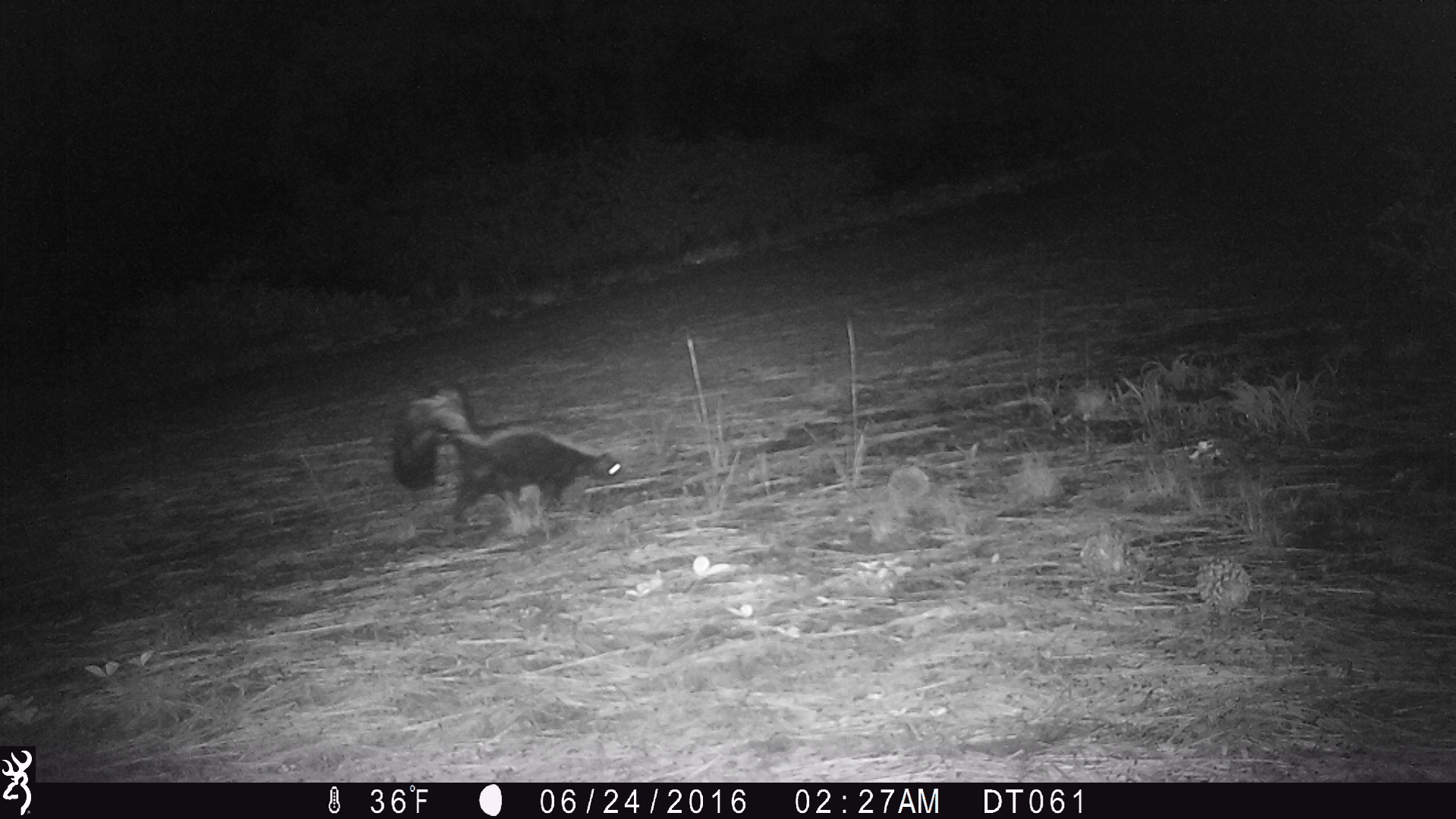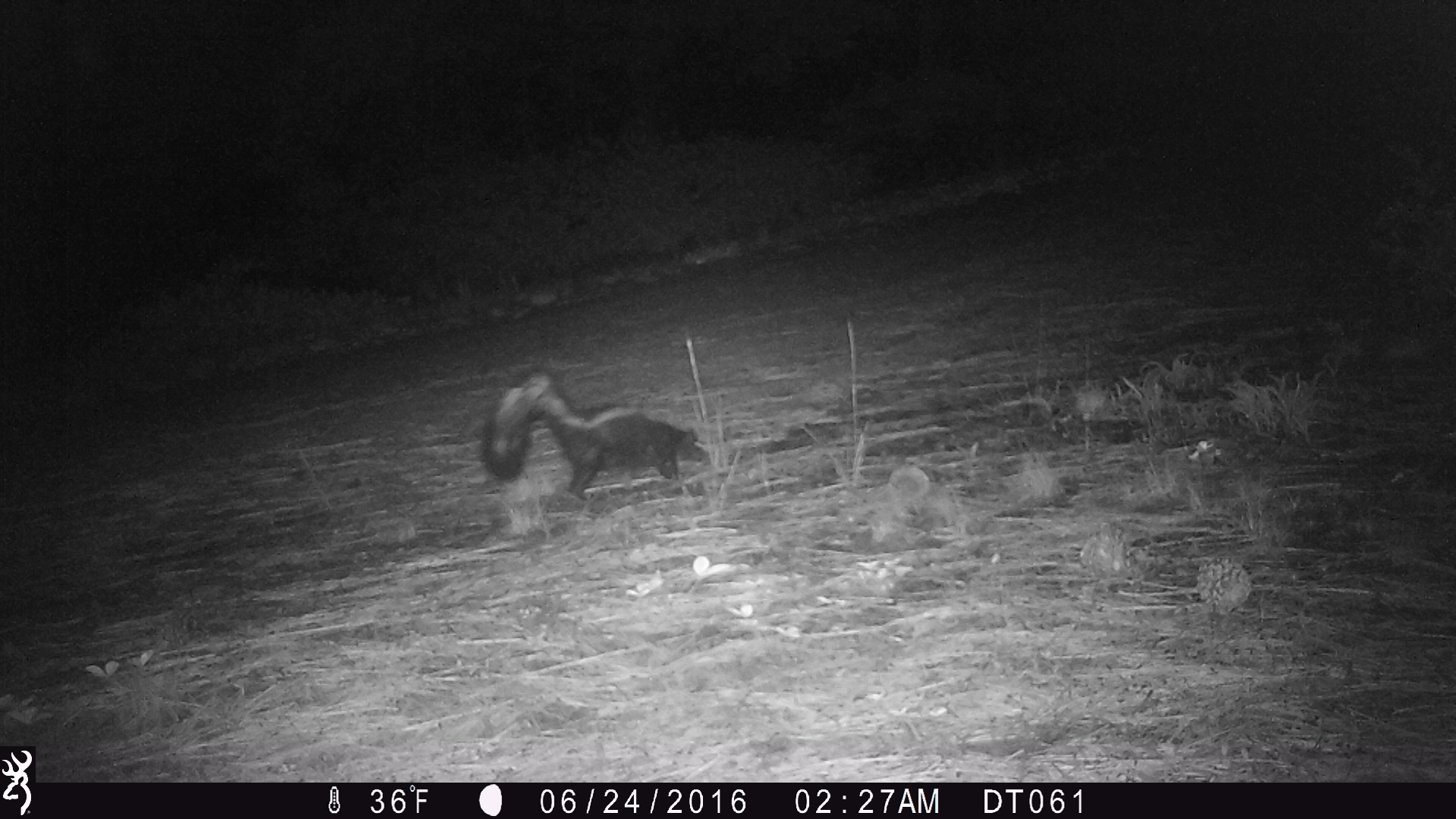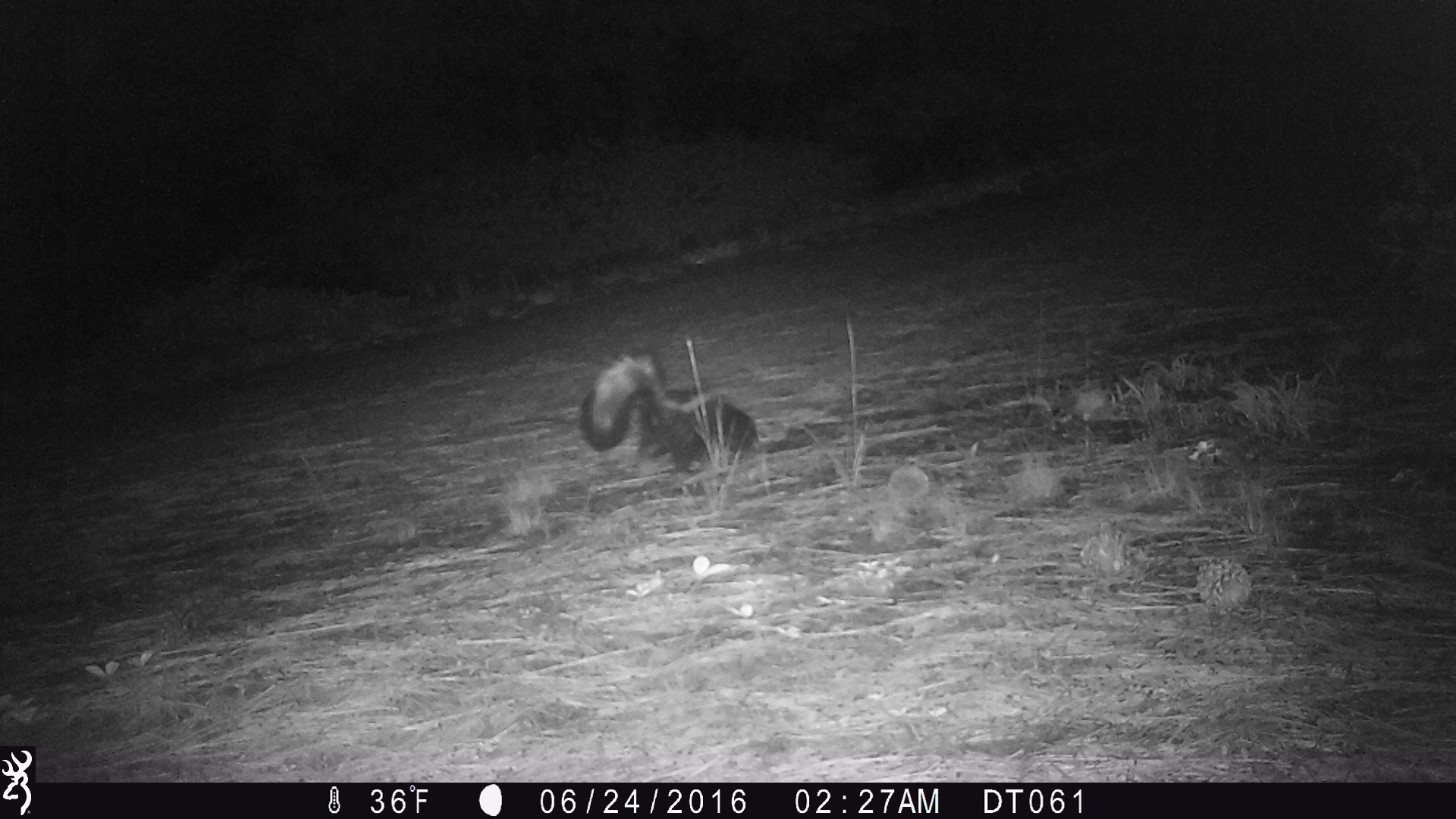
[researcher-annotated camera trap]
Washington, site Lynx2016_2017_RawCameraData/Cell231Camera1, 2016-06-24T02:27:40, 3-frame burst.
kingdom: Animalia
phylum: Chordata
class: Mammalia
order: Carnivora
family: Mephitidae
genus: Mephitis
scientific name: Mephitis mephitis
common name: striped skunk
Mephitis mephitis (striped skunk). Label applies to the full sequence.